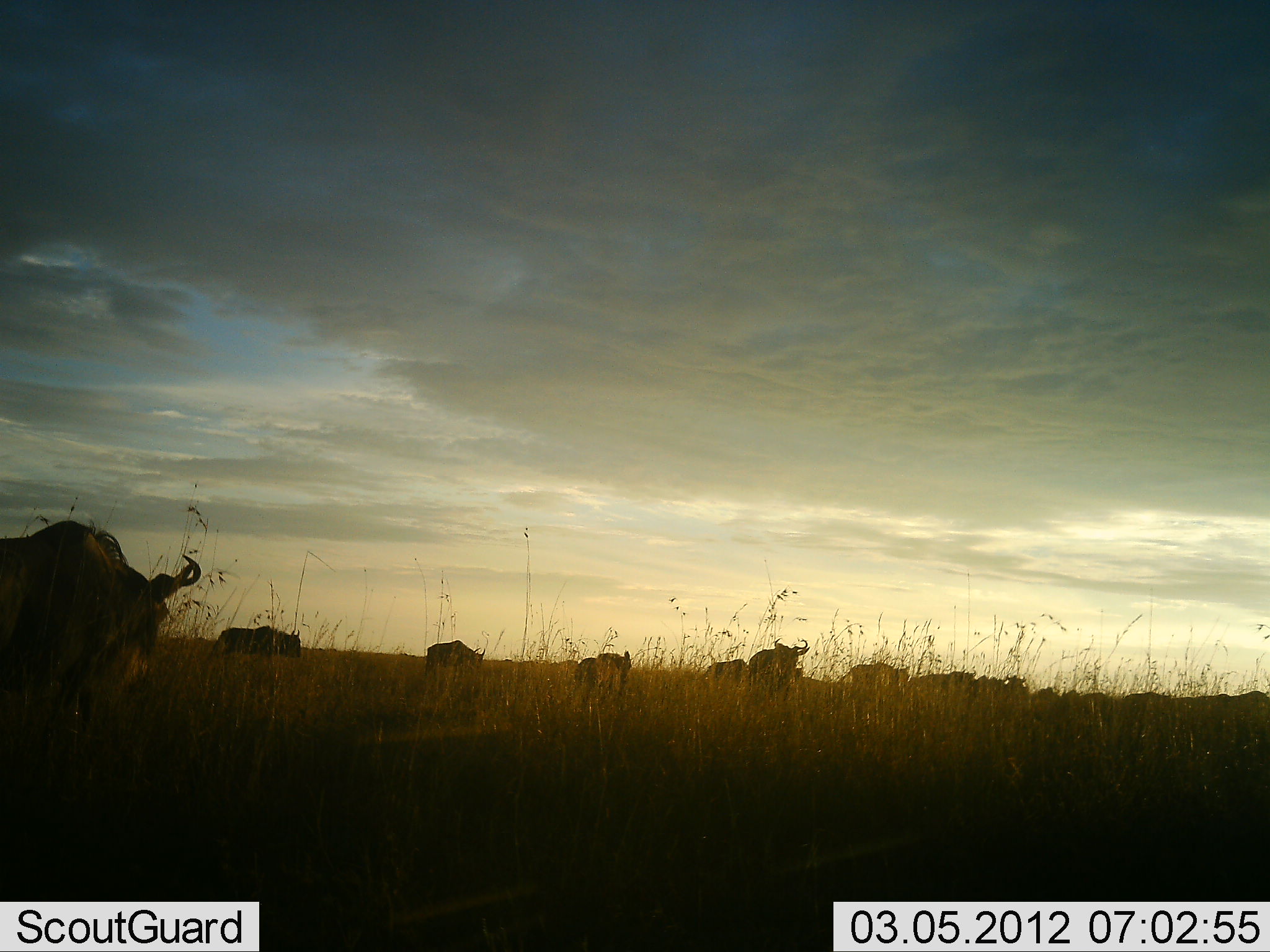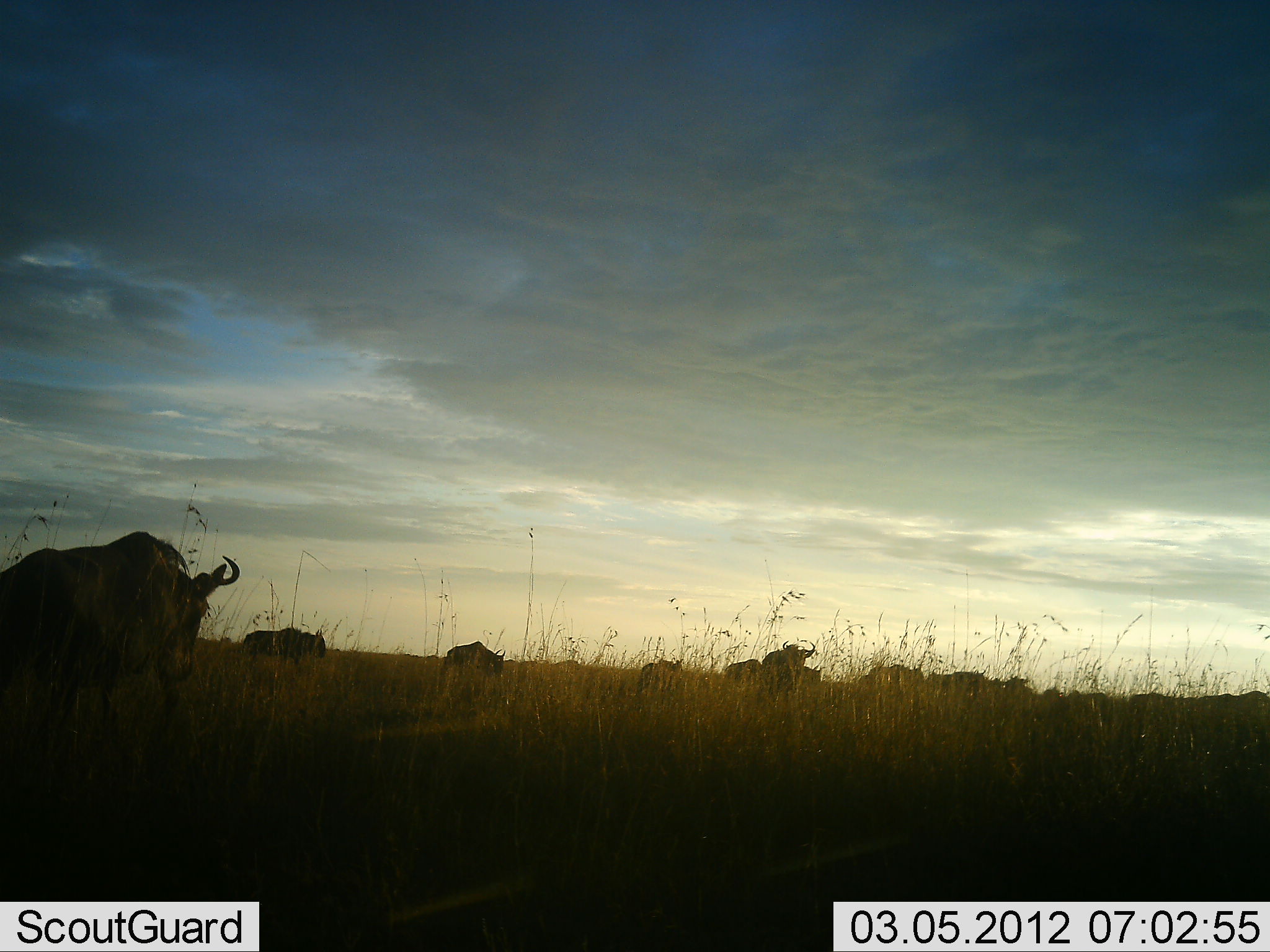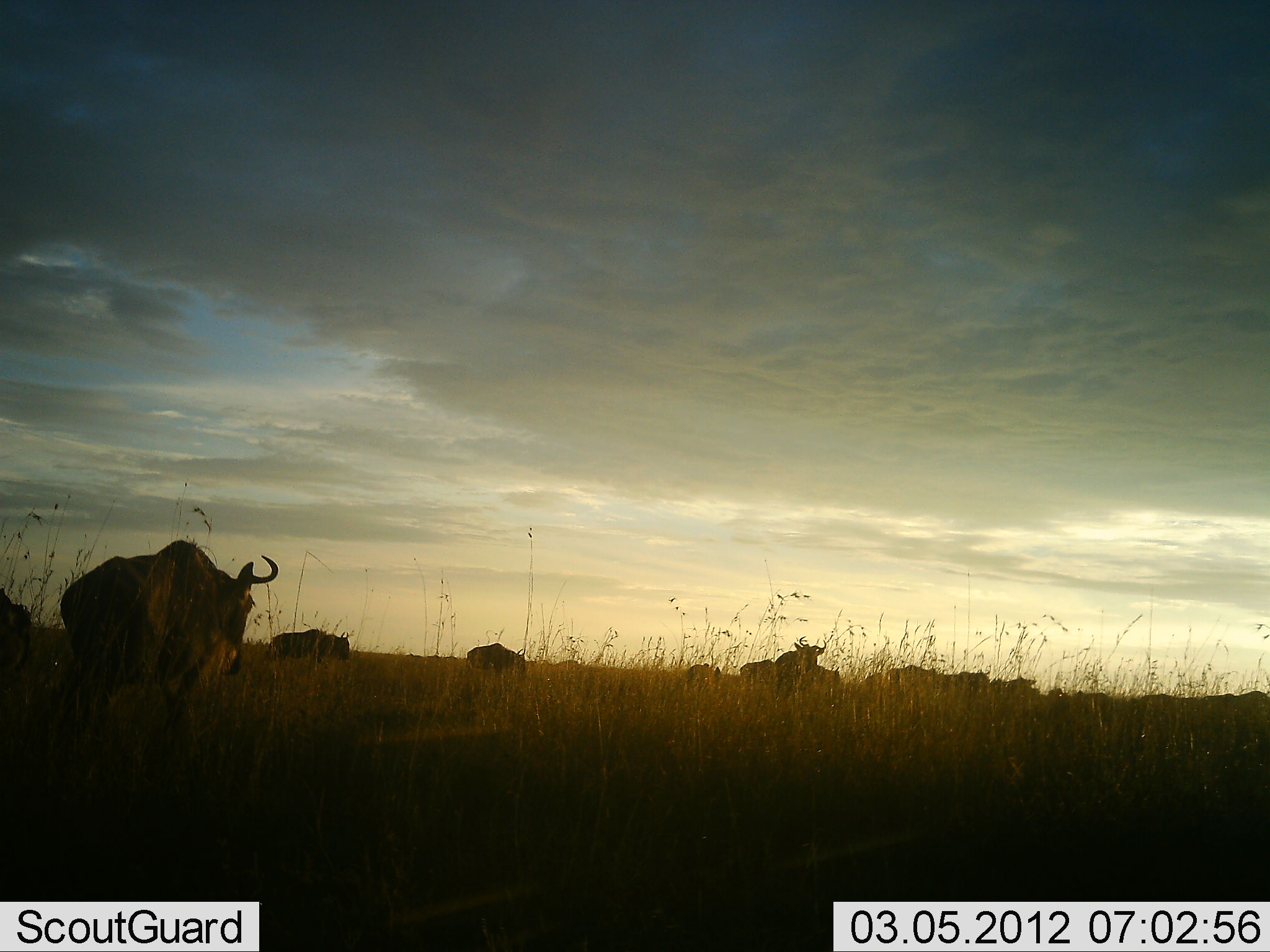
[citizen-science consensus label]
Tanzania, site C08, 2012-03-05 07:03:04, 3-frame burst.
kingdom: Animalia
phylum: Chordata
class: Mammalia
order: Artiodactyla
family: Bovidae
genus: Connochaetes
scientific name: Connochaetes taurinus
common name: blue wildebeest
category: wildebeest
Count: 11-50.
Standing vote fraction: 4%.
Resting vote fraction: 0%.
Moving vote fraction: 100%.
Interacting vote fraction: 0%.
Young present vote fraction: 0%.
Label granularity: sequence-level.